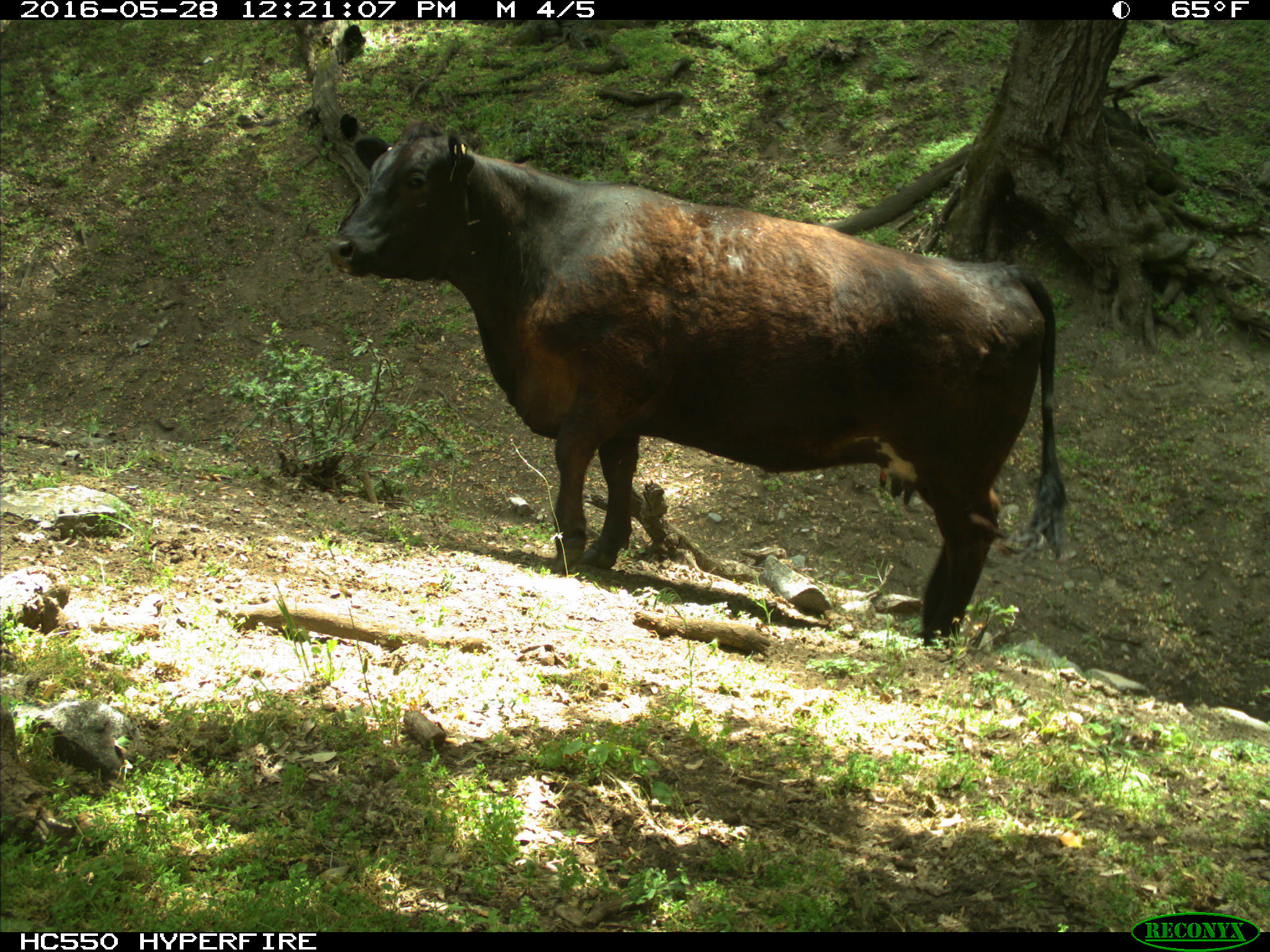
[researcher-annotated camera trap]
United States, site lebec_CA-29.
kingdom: Animalia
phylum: Chordata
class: Mammalia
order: Artiodactyla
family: Bovidae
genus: Bos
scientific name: Bos taurus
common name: domestic cow